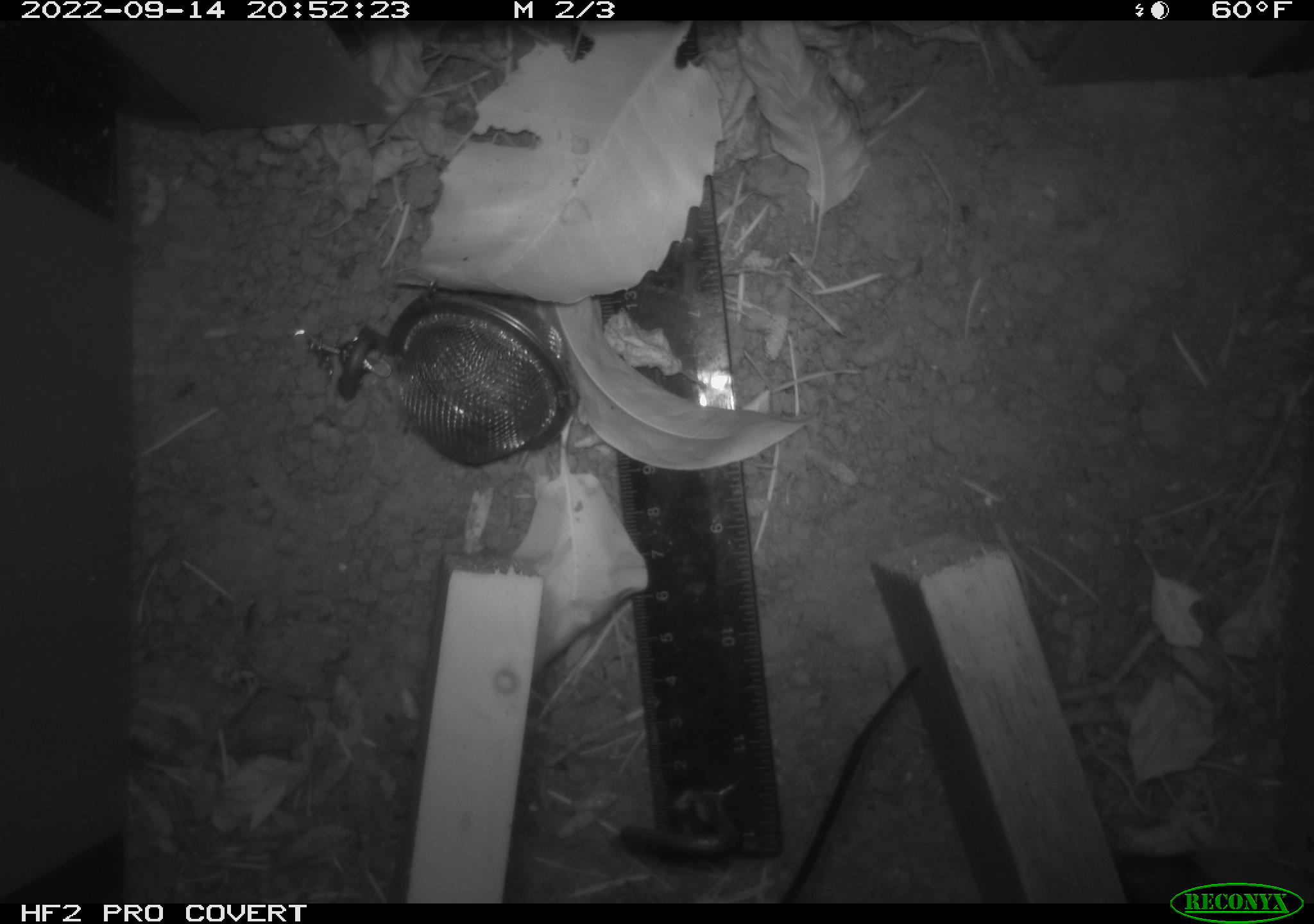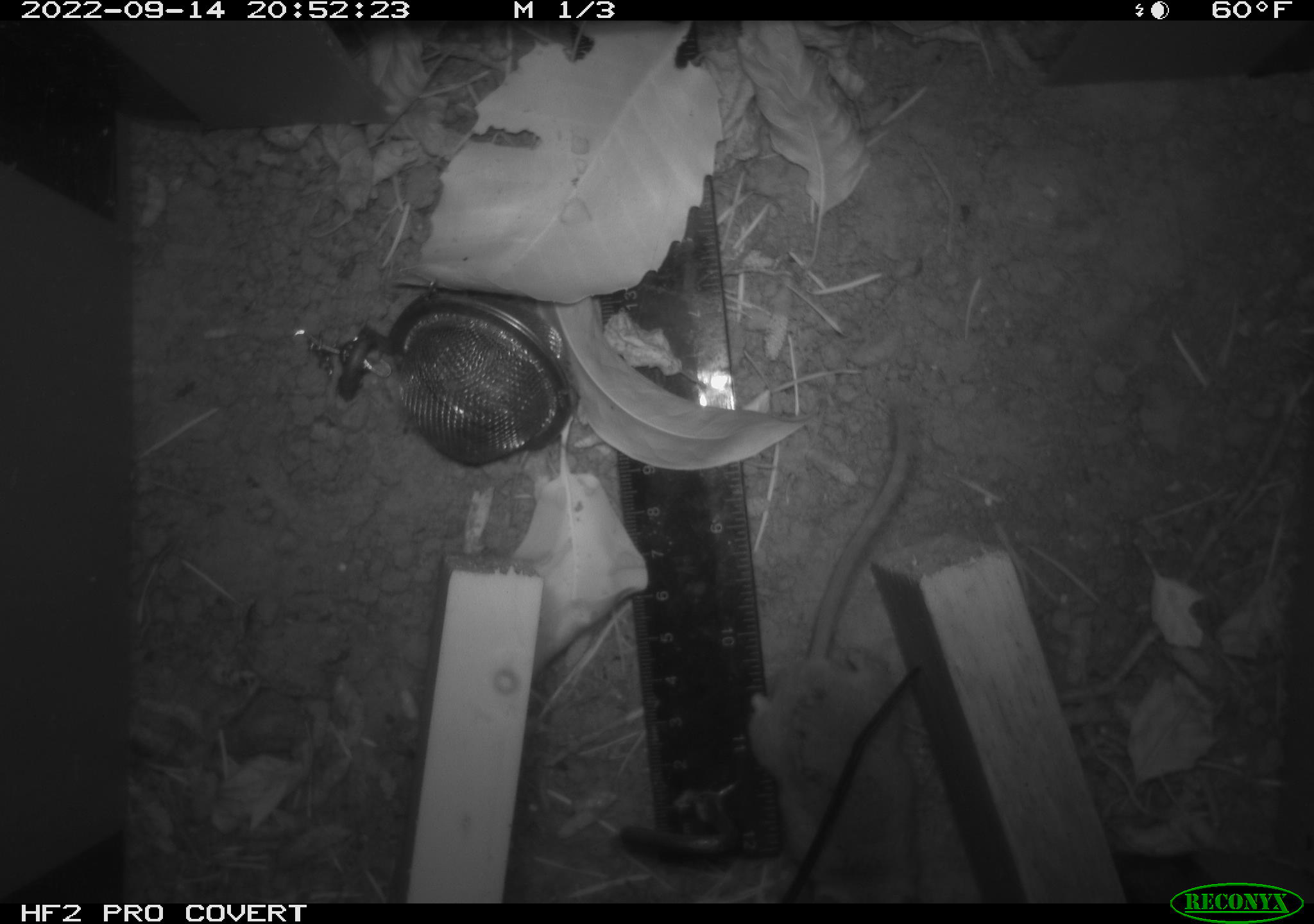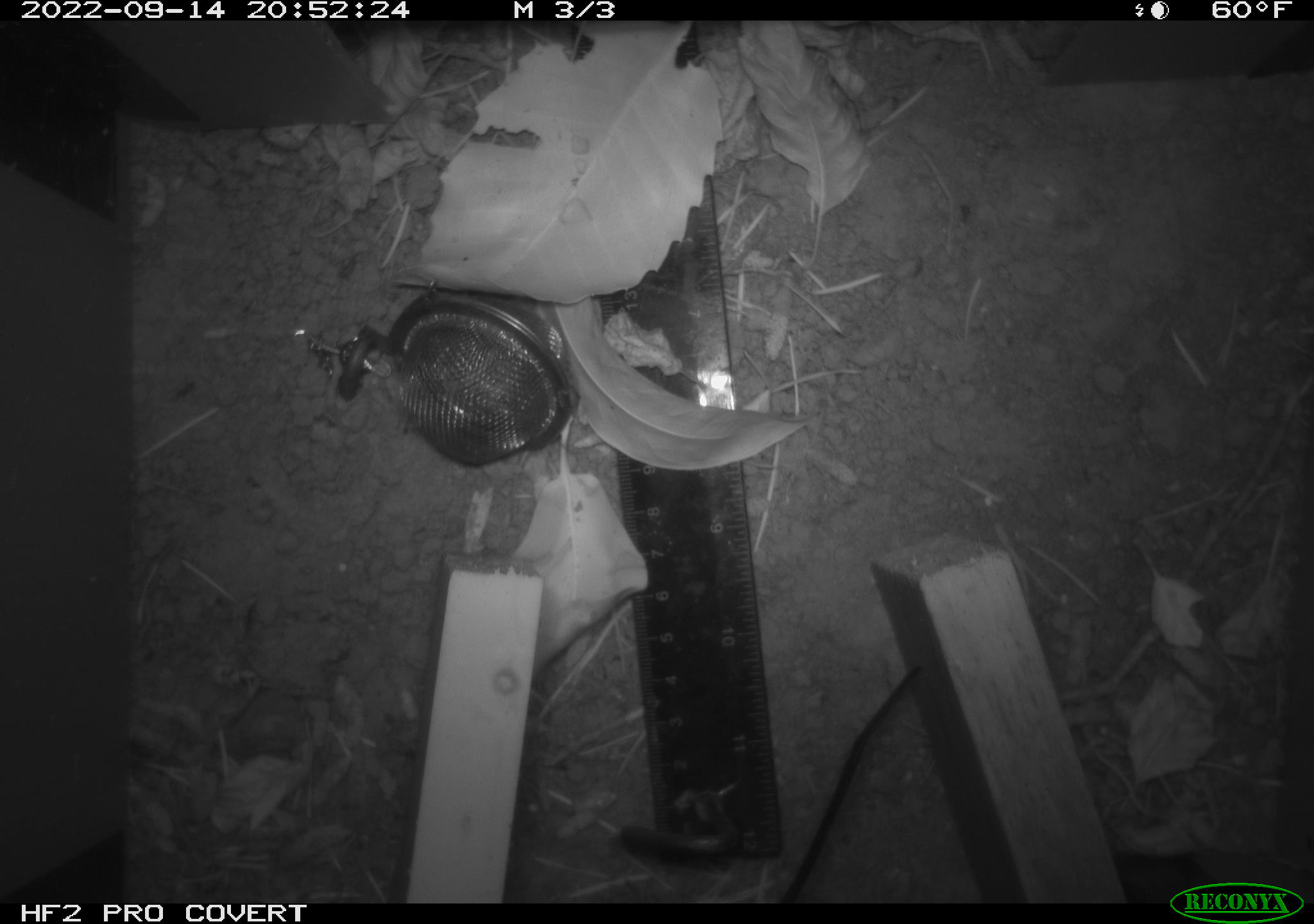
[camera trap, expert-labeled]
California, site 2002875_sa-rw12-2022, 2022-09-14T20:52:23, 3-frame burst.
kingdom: Animalia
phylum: Chordata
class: Mammalia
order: Rodentia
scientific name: Rodentia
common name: mouse species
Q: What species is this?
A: Mouse species (Rodentia).